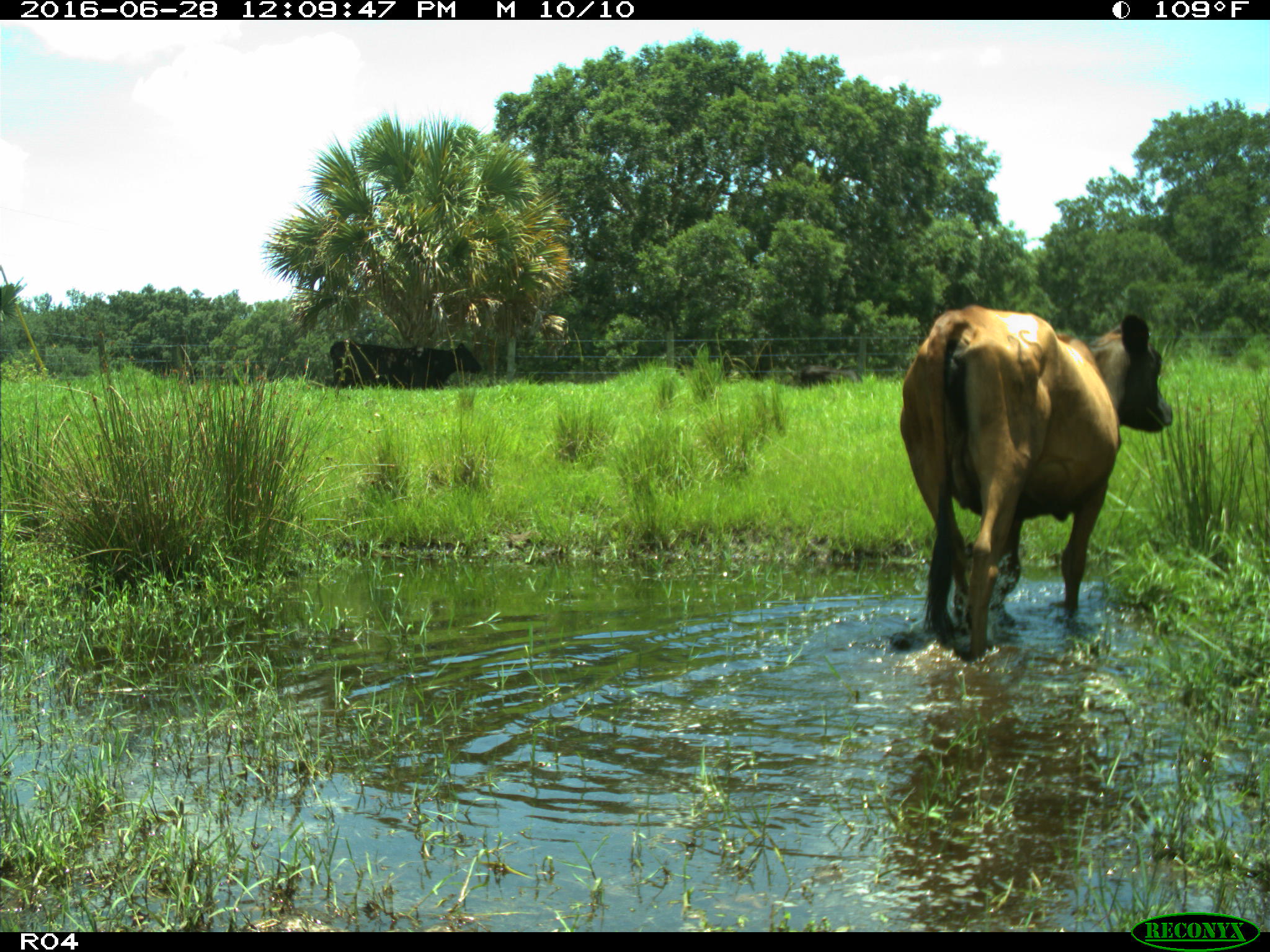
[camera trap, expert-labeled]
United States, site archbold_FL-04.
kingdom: Animalia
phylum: Chordata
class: Mammalia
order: Artiodactyla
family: Bovidae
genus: Bos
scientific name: Bos taurus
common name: domestic cow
Bos taurus (domestic cow).